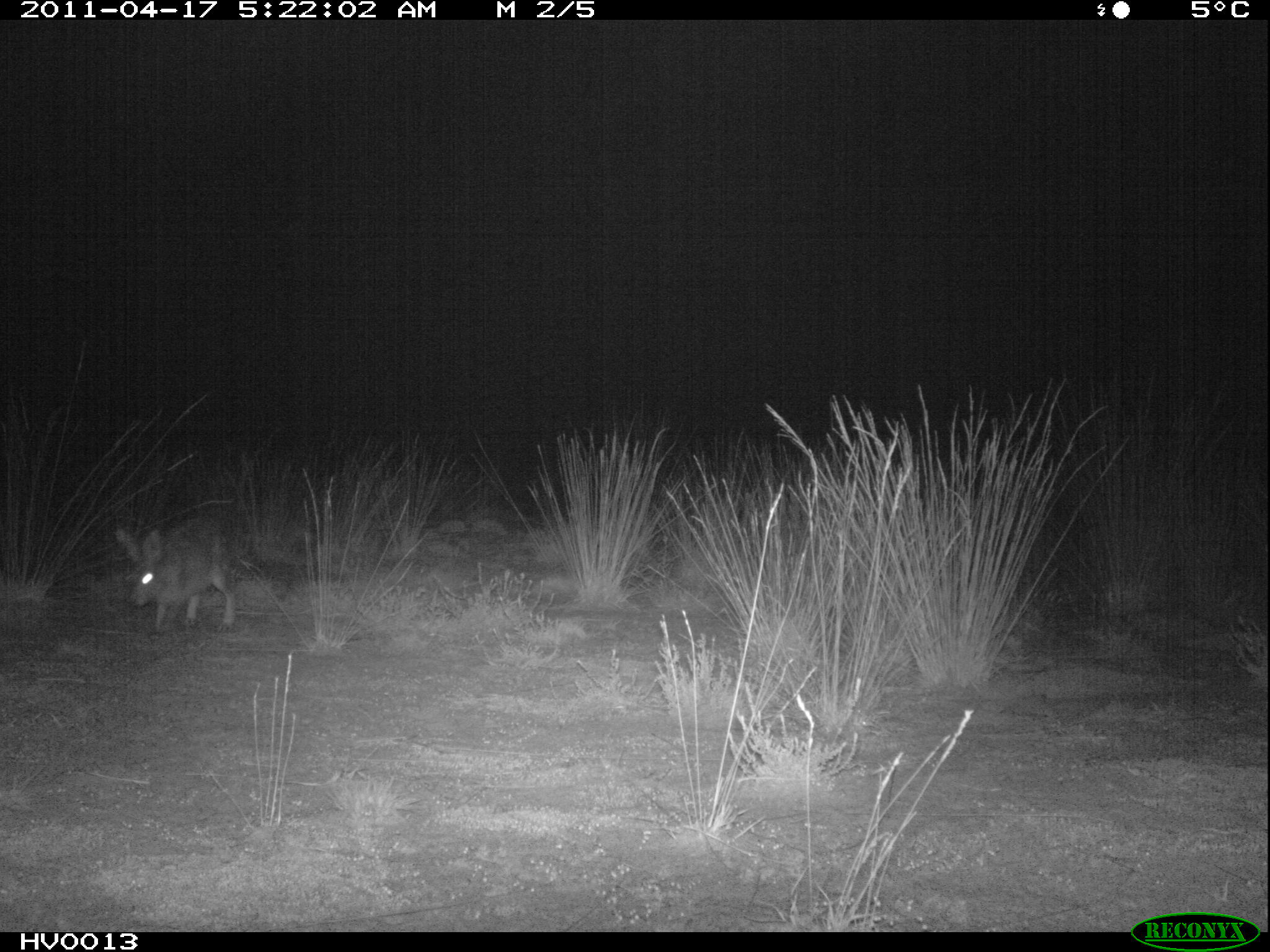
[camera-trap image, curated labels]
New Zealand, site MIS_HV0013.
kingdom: Animalia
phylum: Chordata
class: Mammalia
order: Lagomorpha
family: Leporidae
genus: Lepus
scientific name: Lepus europaeus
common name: brown hare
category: hare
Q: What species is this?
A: Hare (brown hare) (Lepus europaeus).